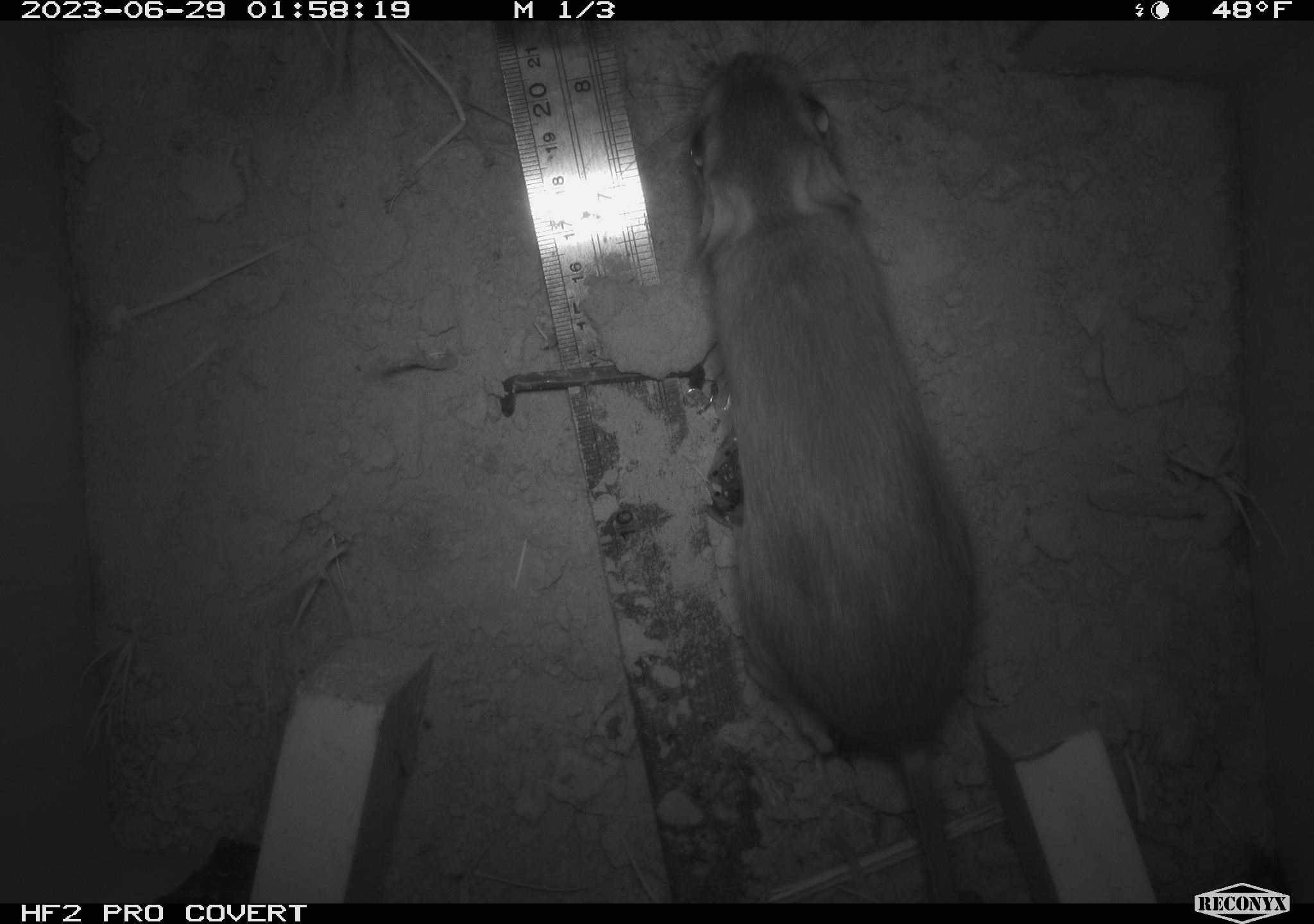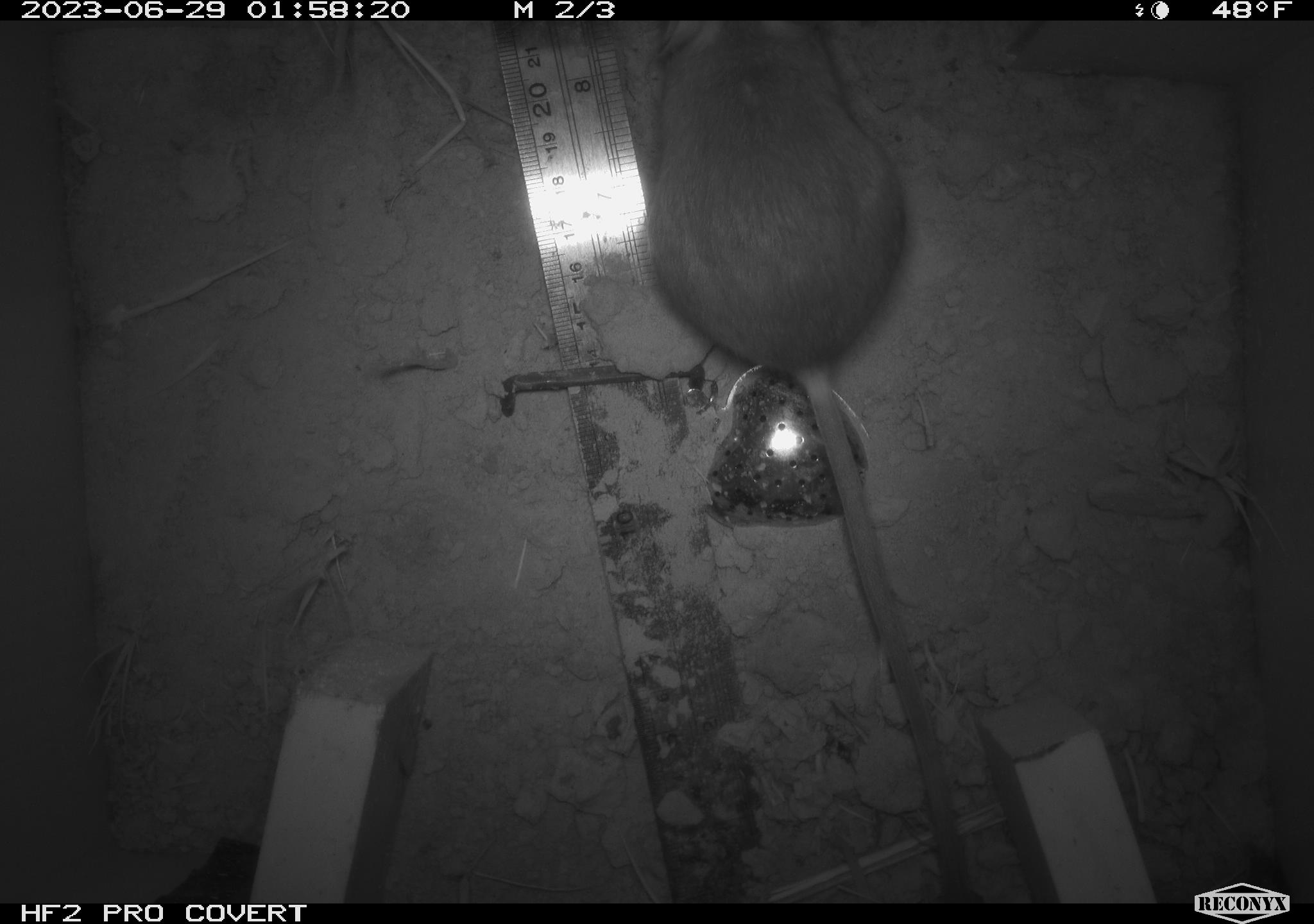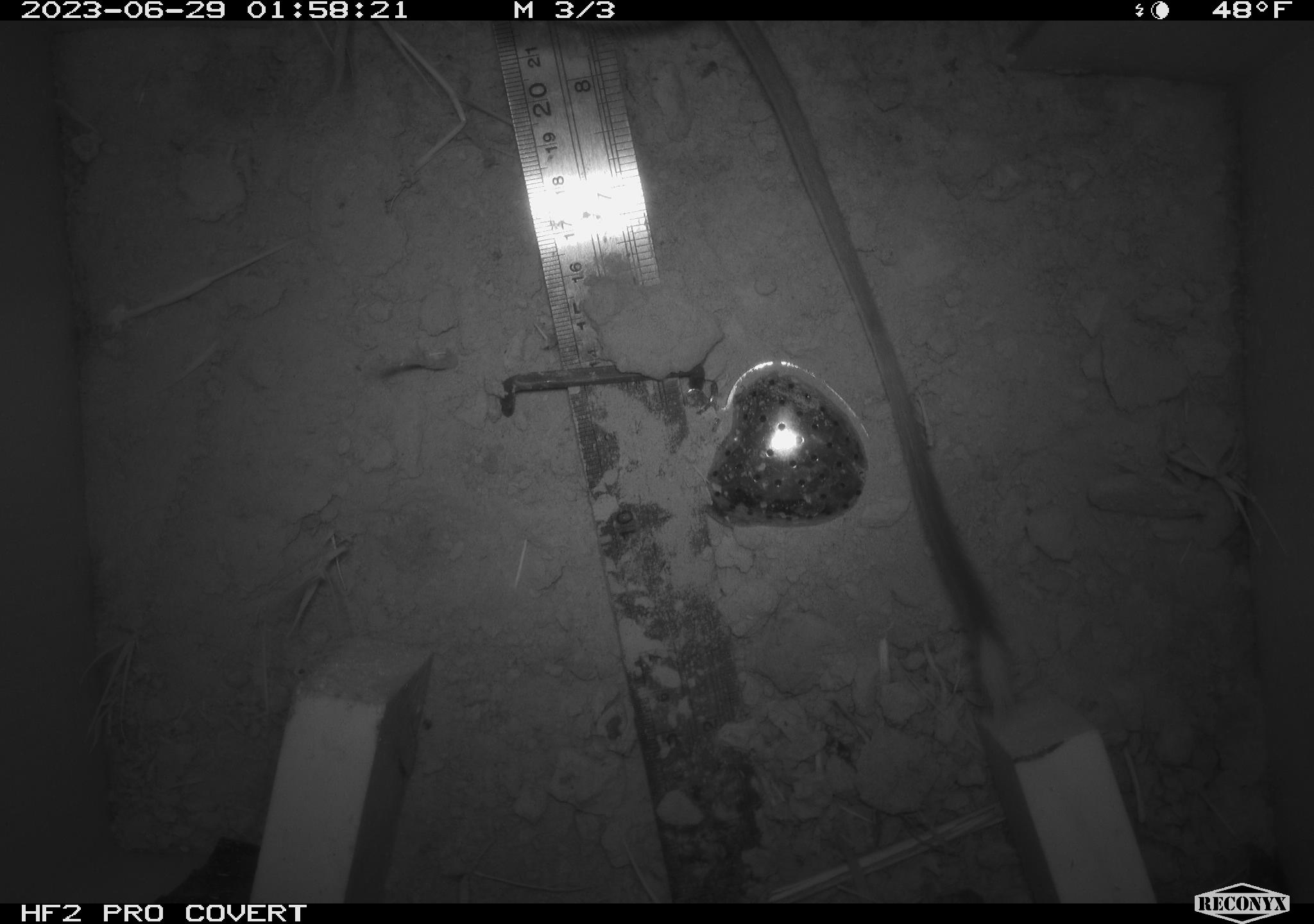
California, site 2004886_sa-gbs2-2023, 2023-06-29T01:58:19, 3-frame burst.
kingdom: Animalia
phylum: Chordata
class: Mammalia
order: Rodentia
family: Heteromyidae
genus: Dipodomys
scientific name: Dipodomys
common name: kangaroo rats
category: dipodomys species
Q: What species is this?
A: Dipodomys species (kangaroo rats) (Dipodomys).